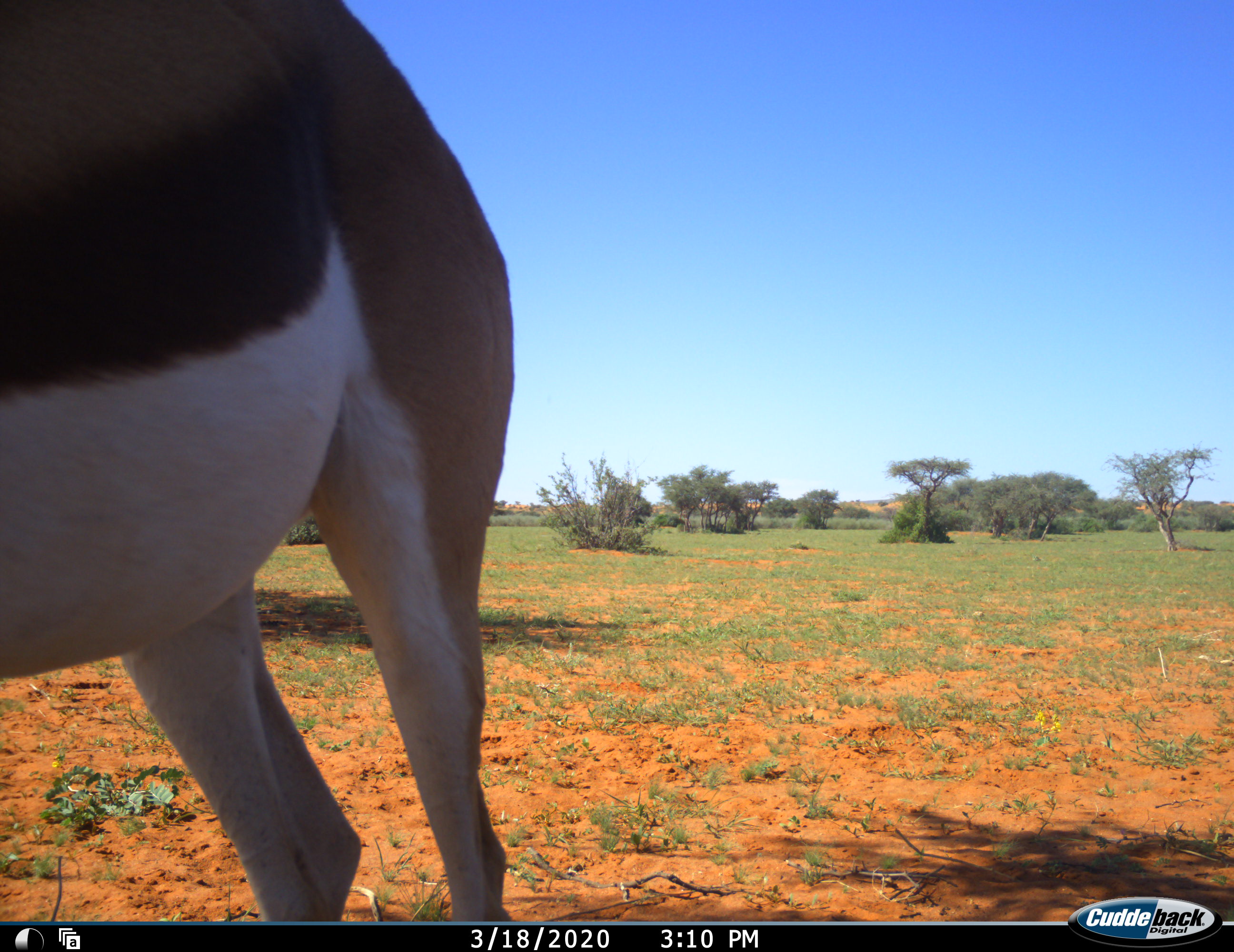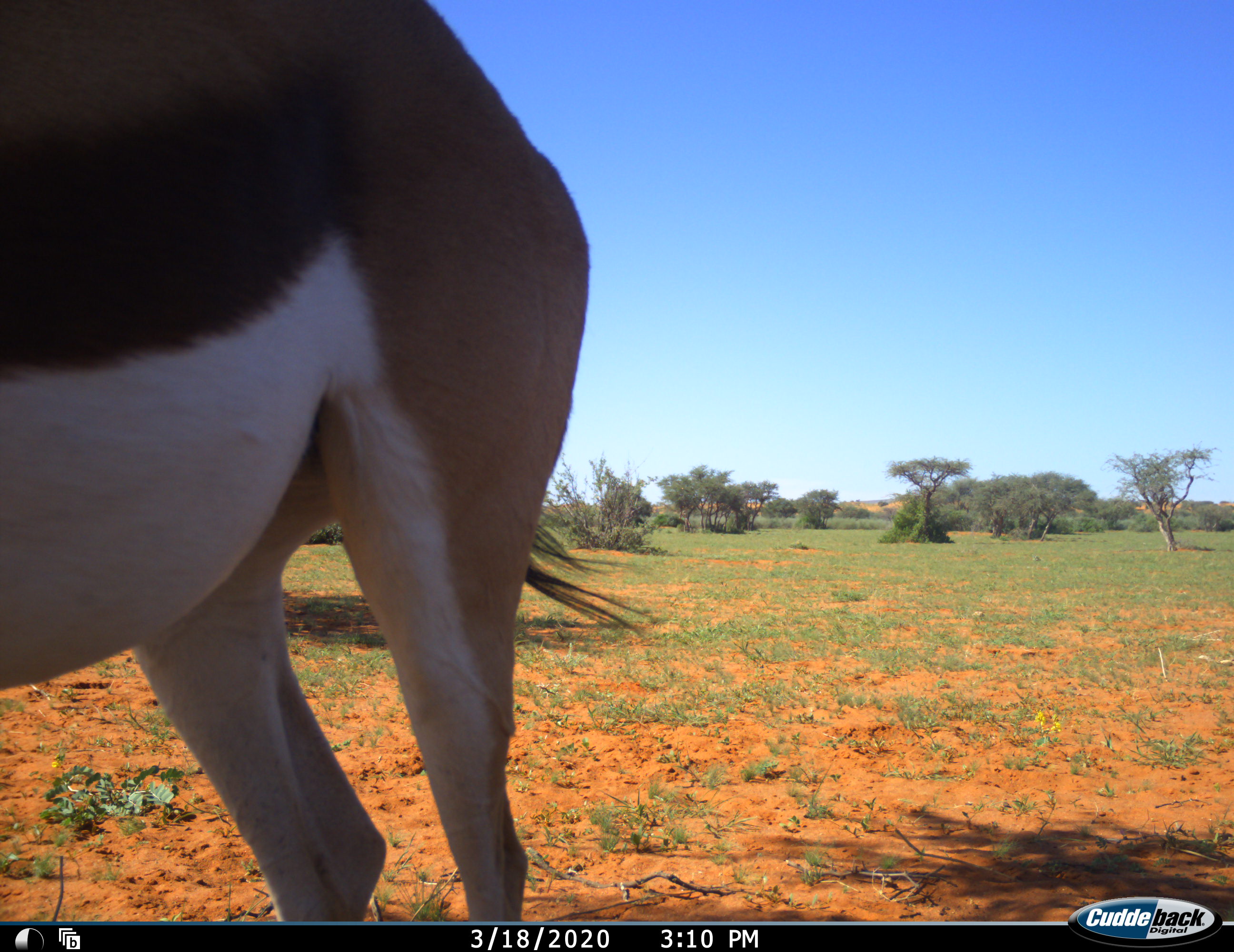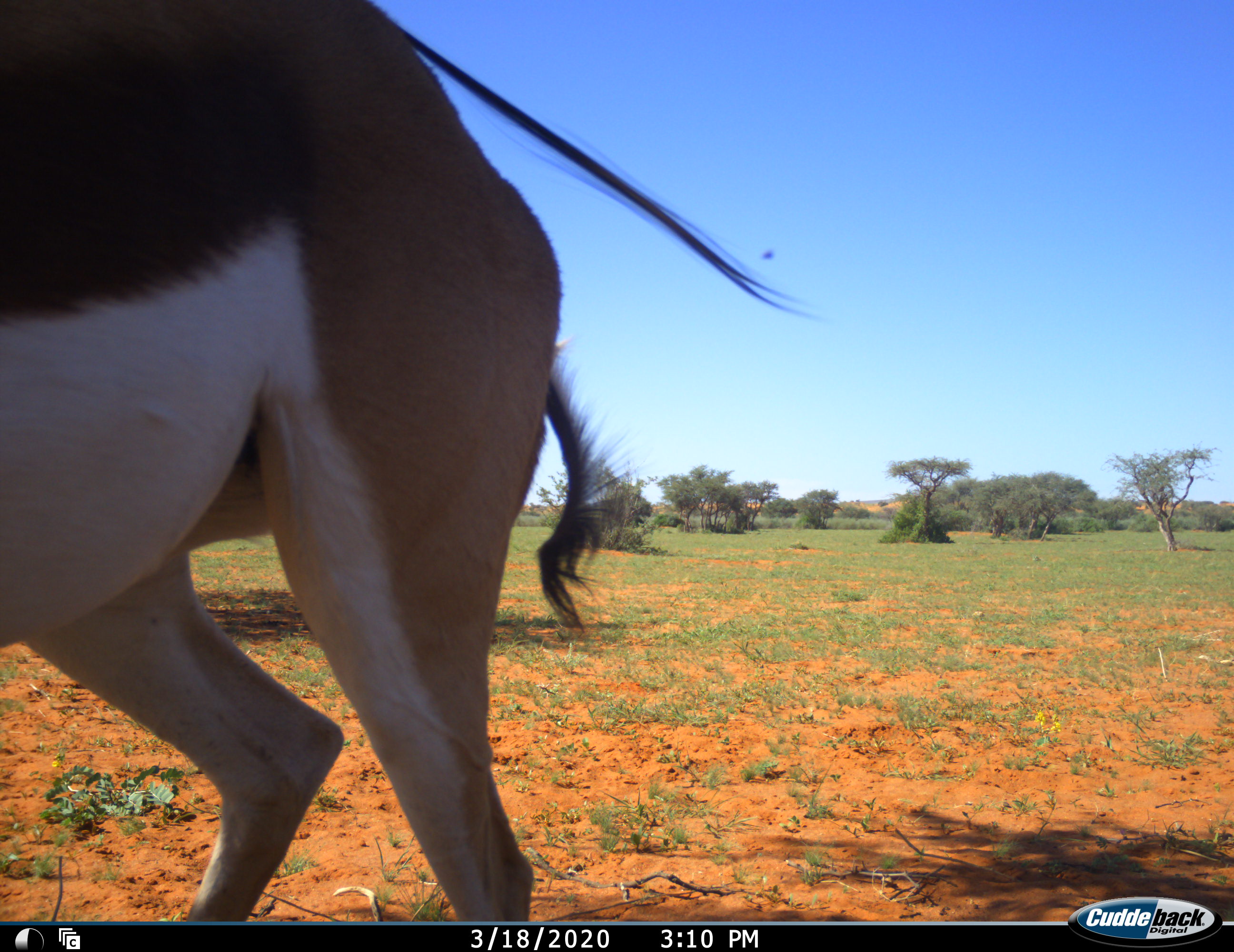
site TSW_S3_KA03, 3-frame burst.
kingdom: Animalia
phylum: Chordata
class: Mammalia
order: Artiodactyla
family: Bovidae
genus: Antidorcas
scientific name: Antidorcas marsupialis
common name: springbok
Springbok (Antidorcas marsupialis), count 1. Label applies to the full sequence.